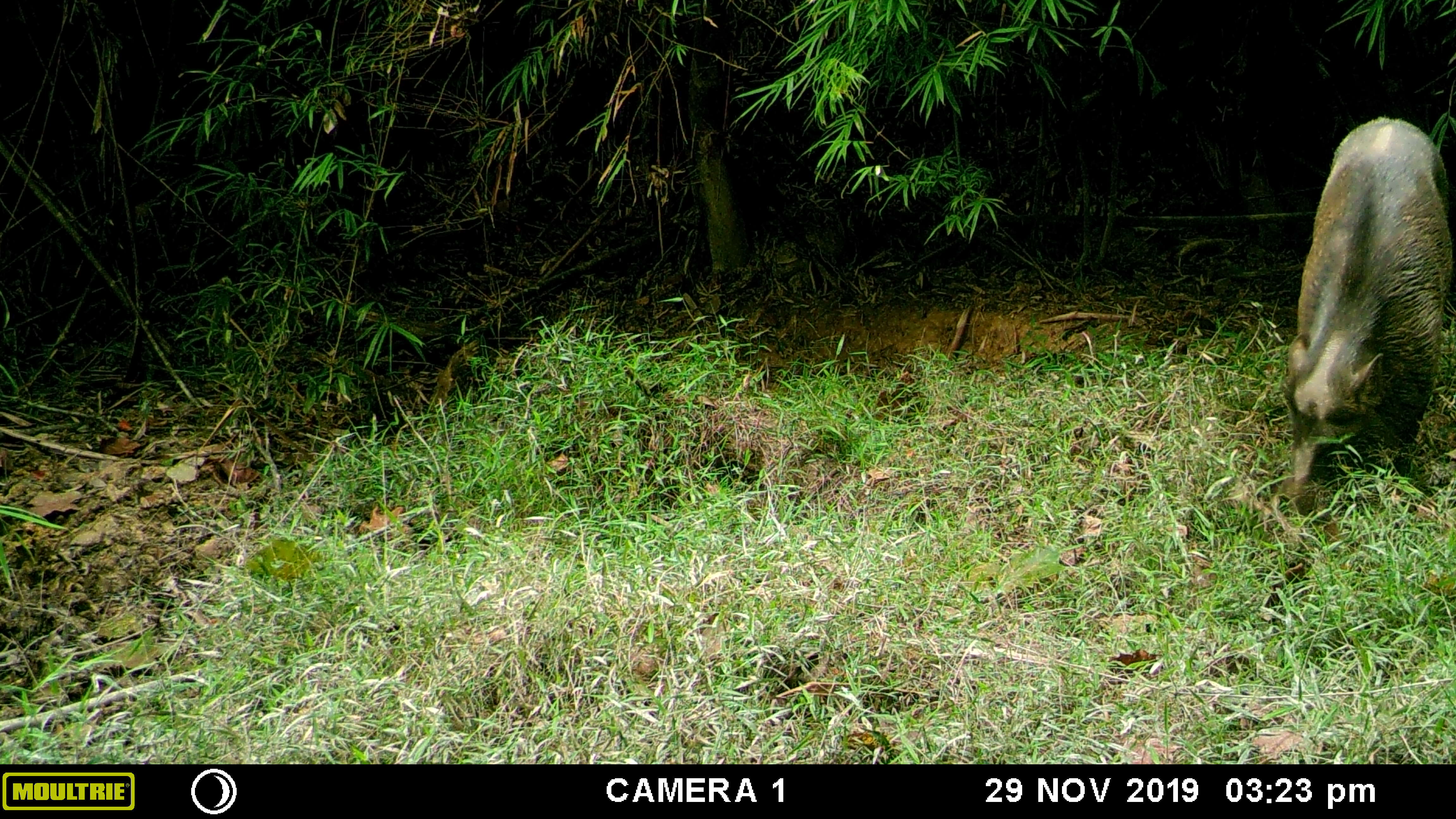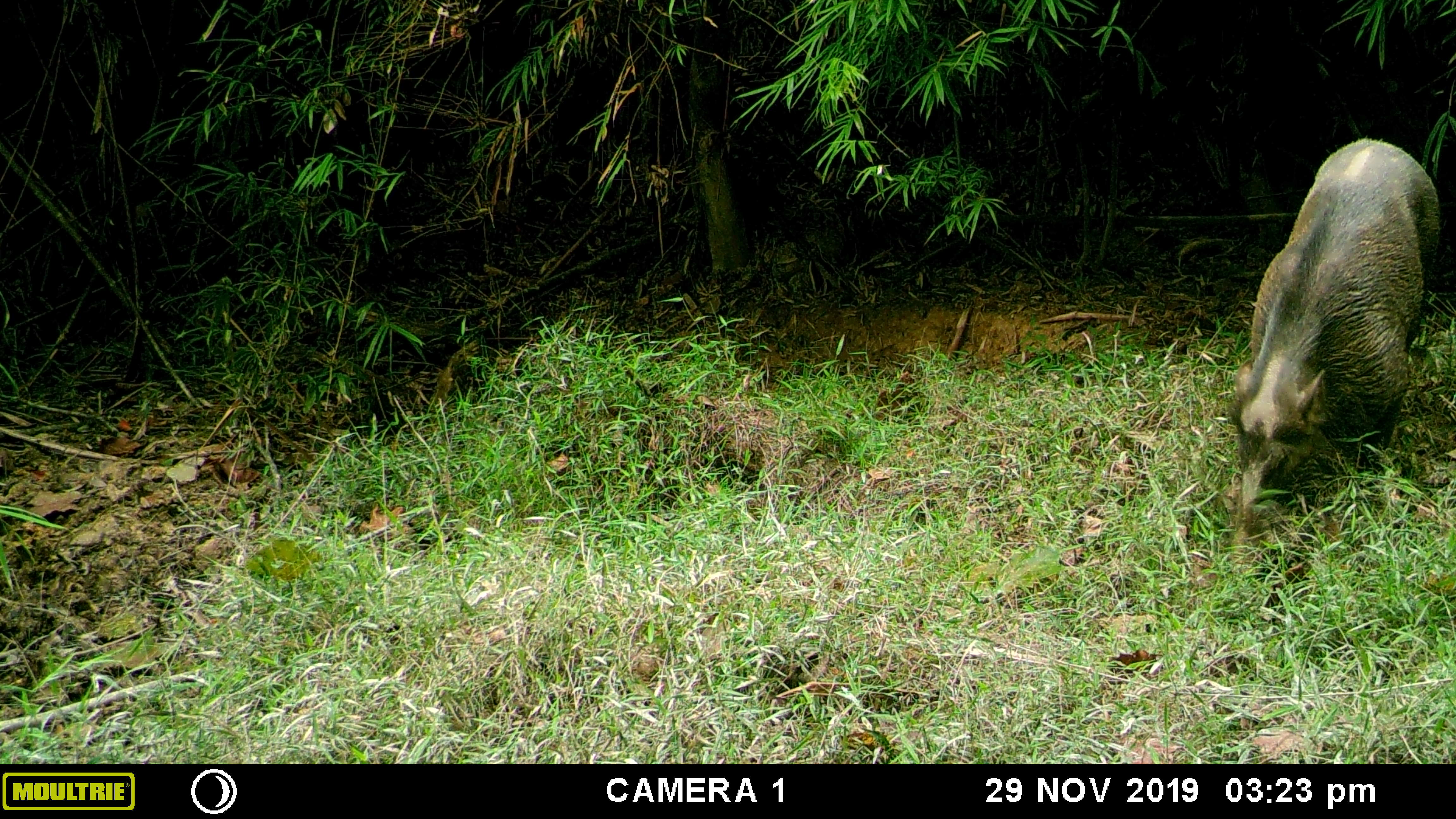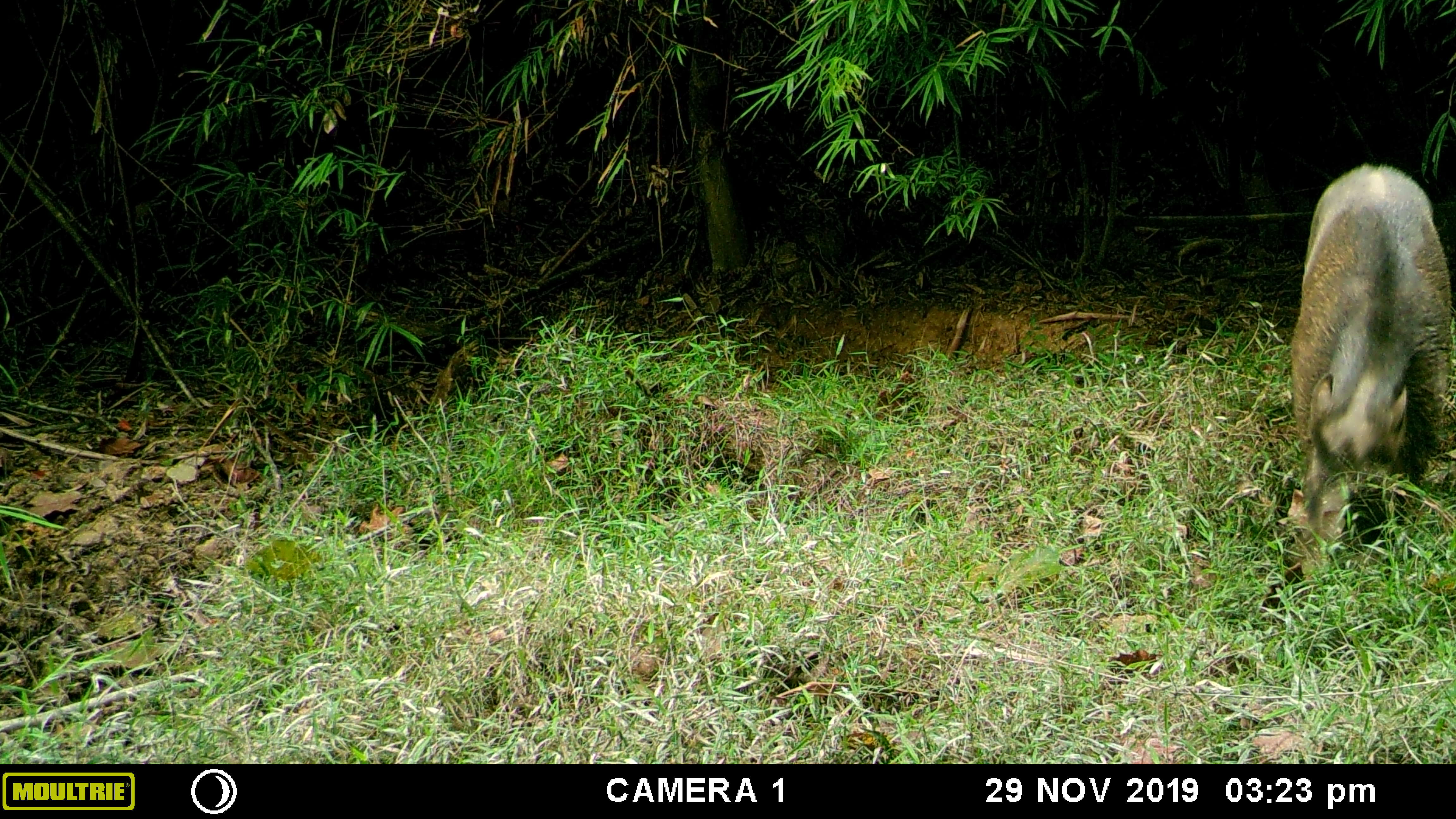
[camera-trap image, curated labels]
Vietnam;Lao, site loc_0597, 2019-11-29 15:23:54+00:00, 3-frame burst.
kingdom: Animalia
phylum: Chordata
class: Mammalia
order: Artiodactyla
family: Suidae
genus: Sus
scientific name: Sus scrofa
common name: eurasian wild pig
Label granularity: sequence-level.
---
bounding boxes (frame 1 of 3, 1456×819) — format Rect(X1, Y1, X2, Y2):
eurasian wild pig: Rect(1269, 112, 1453, 512)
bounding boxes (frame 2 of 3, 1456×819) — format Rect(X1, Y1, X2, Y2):
eurasian wild pig: Rect(1227, 134, 1440, 568)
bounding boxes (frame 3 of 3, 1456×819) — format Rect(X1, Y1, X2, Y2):
eurasian wild pig: Rect(1289, 161, 1452, 565)